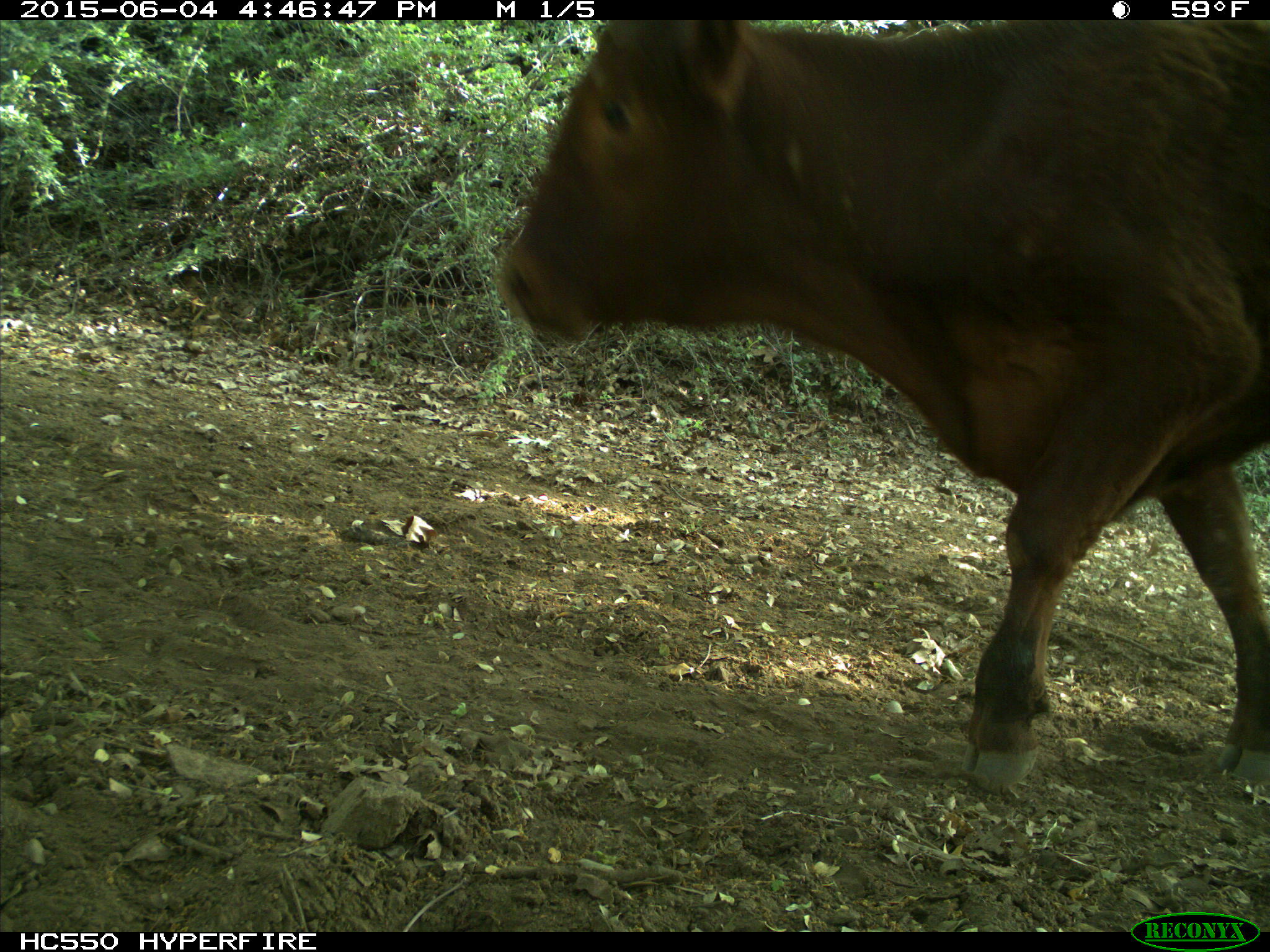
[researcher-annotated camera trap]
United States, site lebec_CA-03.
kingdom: Animalia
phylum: Chordata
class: Mammalia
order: Artiodactyla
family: Bovidae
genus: Bos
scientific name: Bos taurus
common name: domestic cow